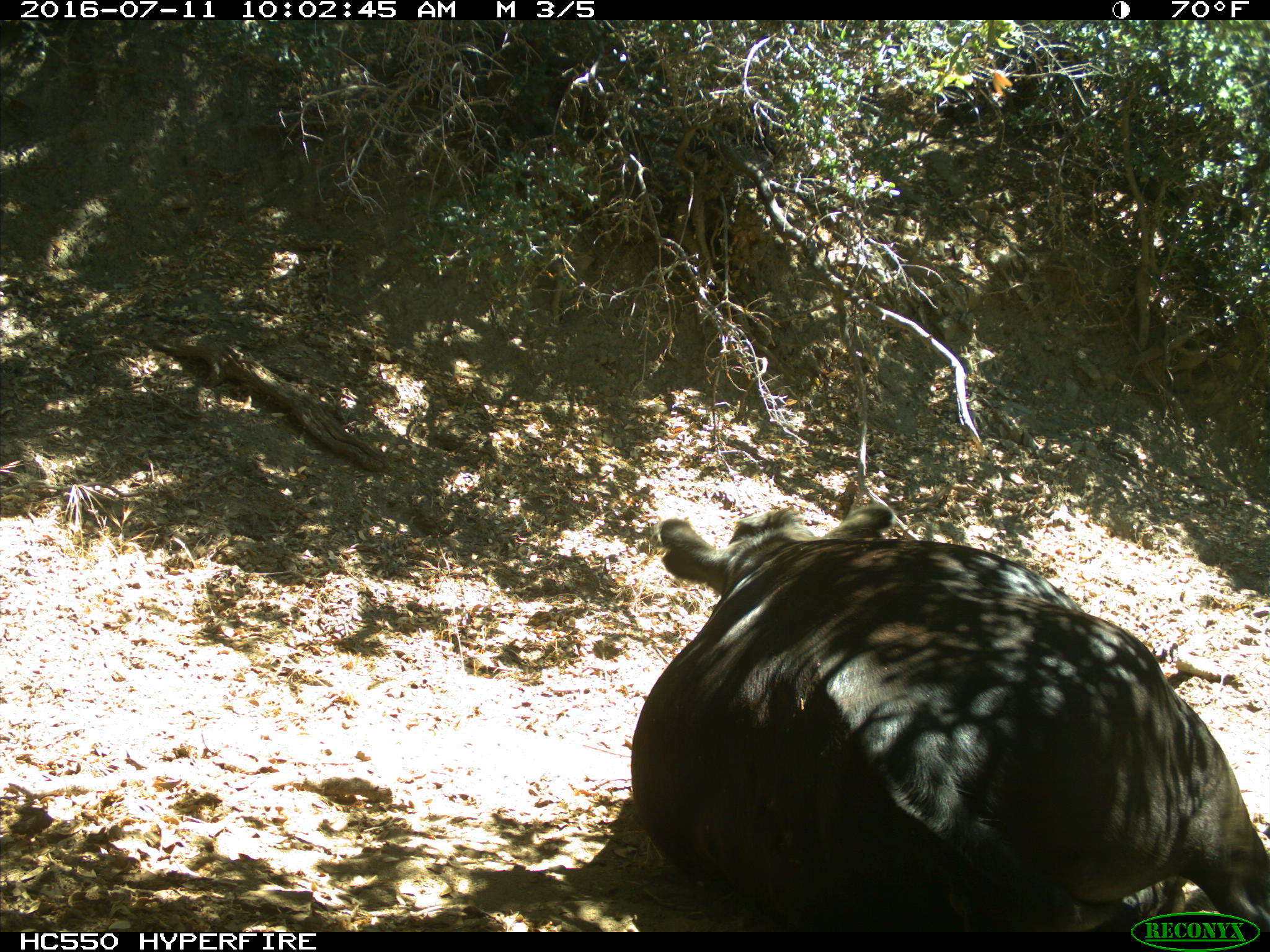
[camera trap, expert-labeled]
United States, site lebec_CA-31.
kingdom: Animalia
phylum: Chordata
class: Mammalia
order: Artiodactyla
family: Bovidae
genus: Bos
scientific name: Bos taurus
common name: domestic cow